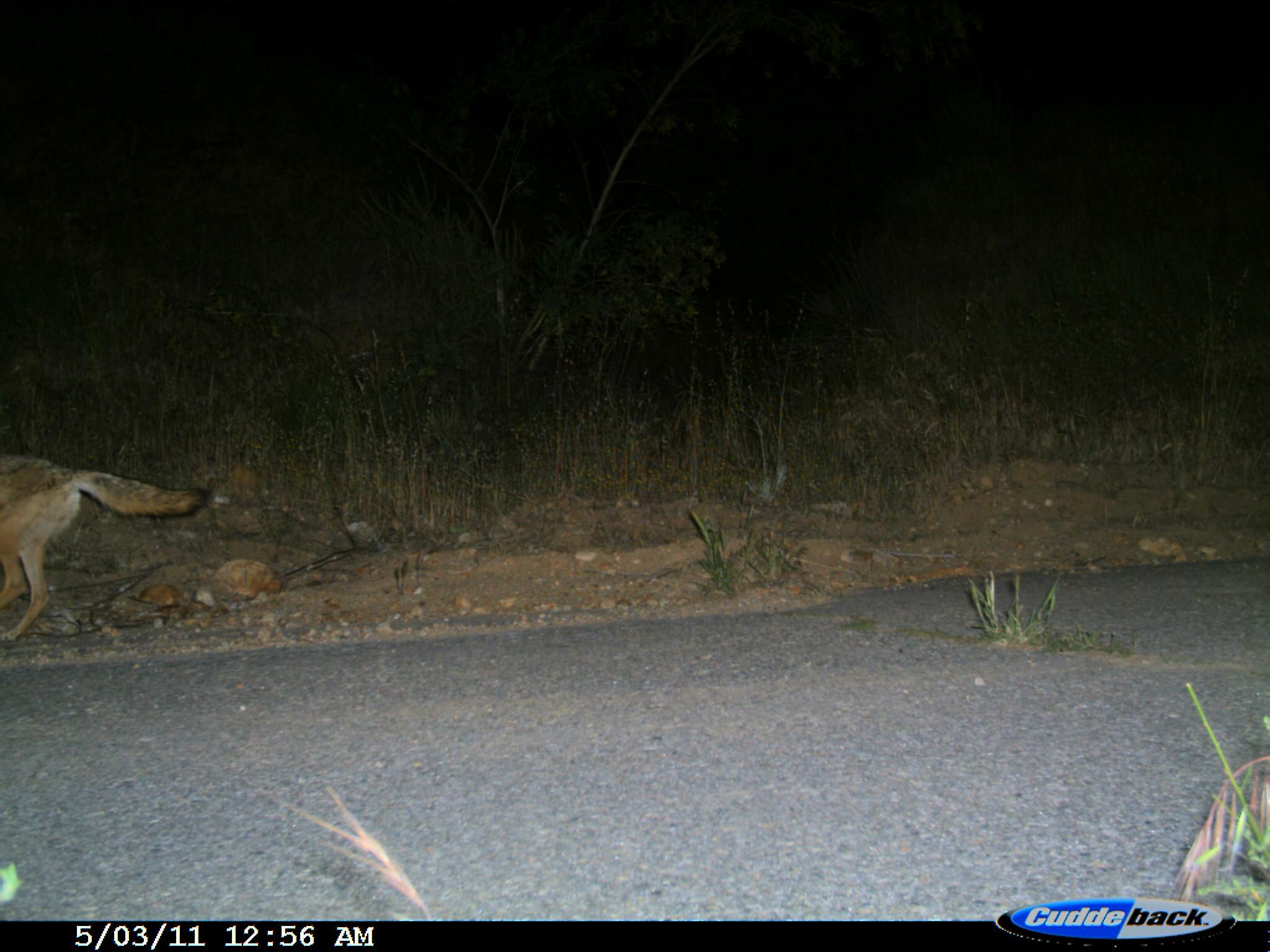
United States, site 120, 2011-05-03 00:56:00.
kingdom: Animalia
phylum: Chordata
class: Mammalia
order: Carnivora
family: Canidae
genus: Canis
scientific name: Canis latrans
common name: coyote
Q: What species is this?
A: Coyote (Canis latrans).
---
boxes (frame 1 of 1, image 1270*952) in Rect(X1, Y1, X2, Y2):
coyote: Rect(0, 451, 237, 641)